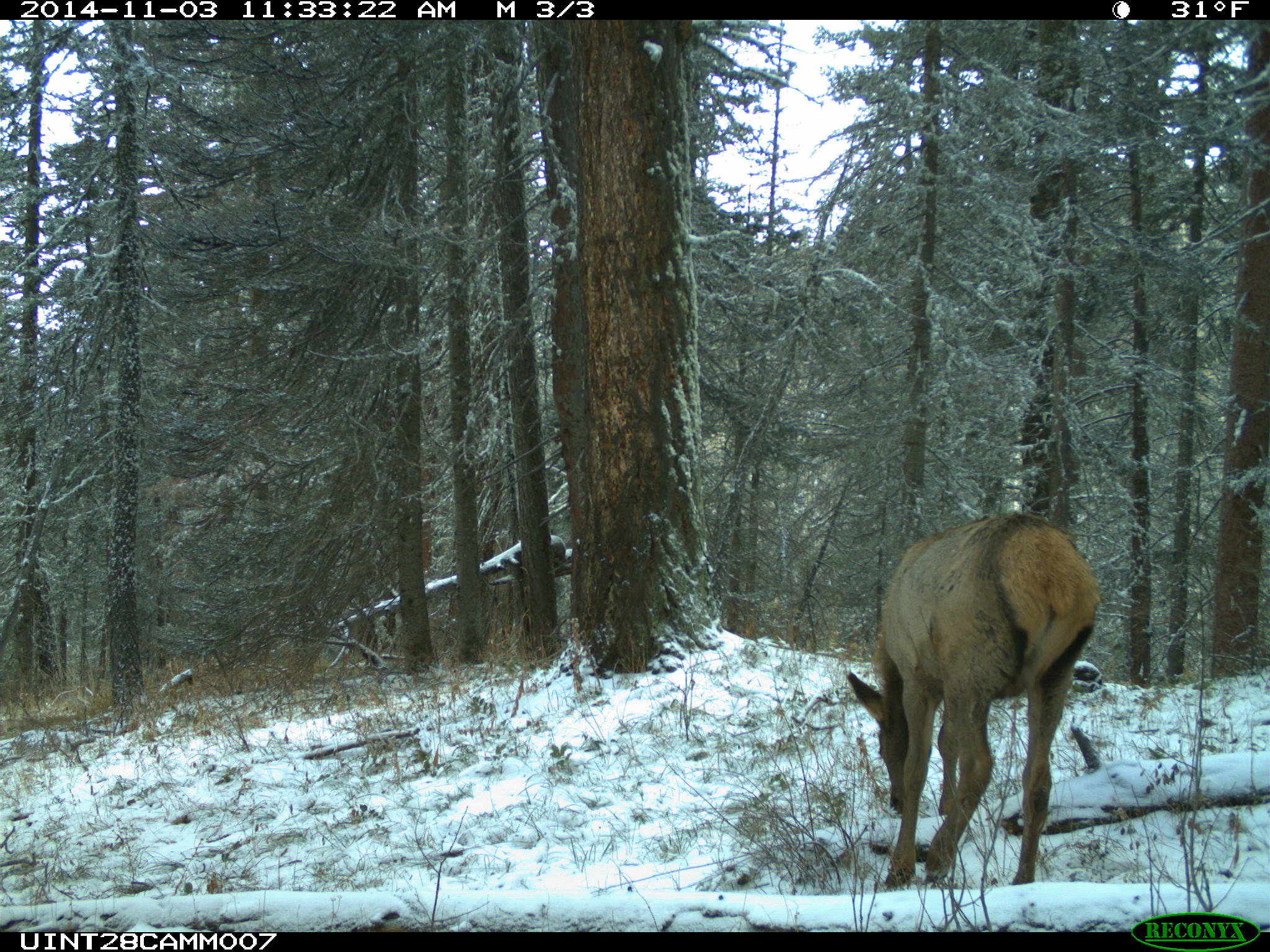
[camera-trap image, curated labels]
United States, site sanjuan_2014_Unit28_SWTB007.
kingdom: Animalia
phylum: Chordata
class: Mammalia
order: Artiodactyla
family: Cervidae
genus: Cervus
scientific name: Cervus elaphus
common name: red deer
Cervus elaphus (red deer).